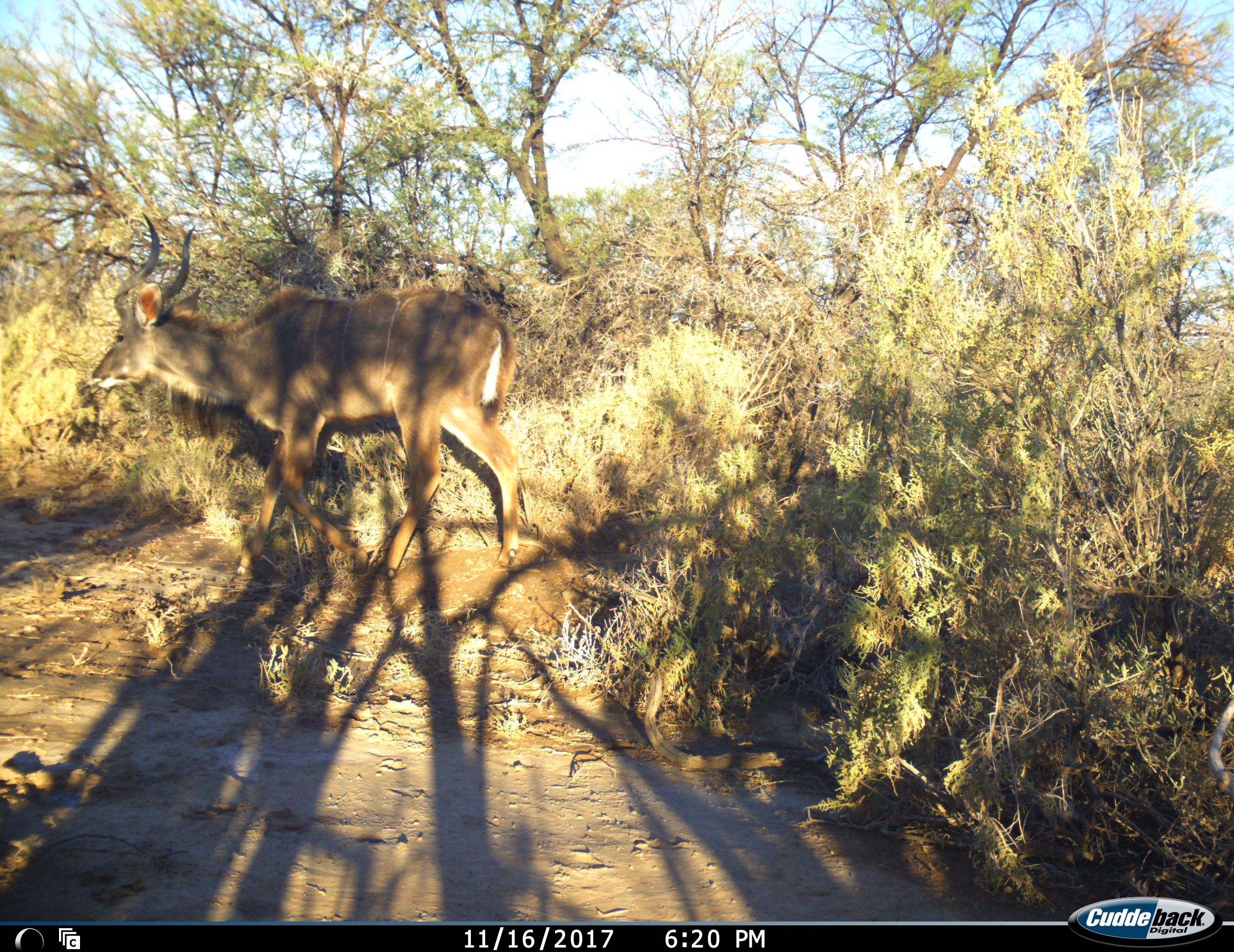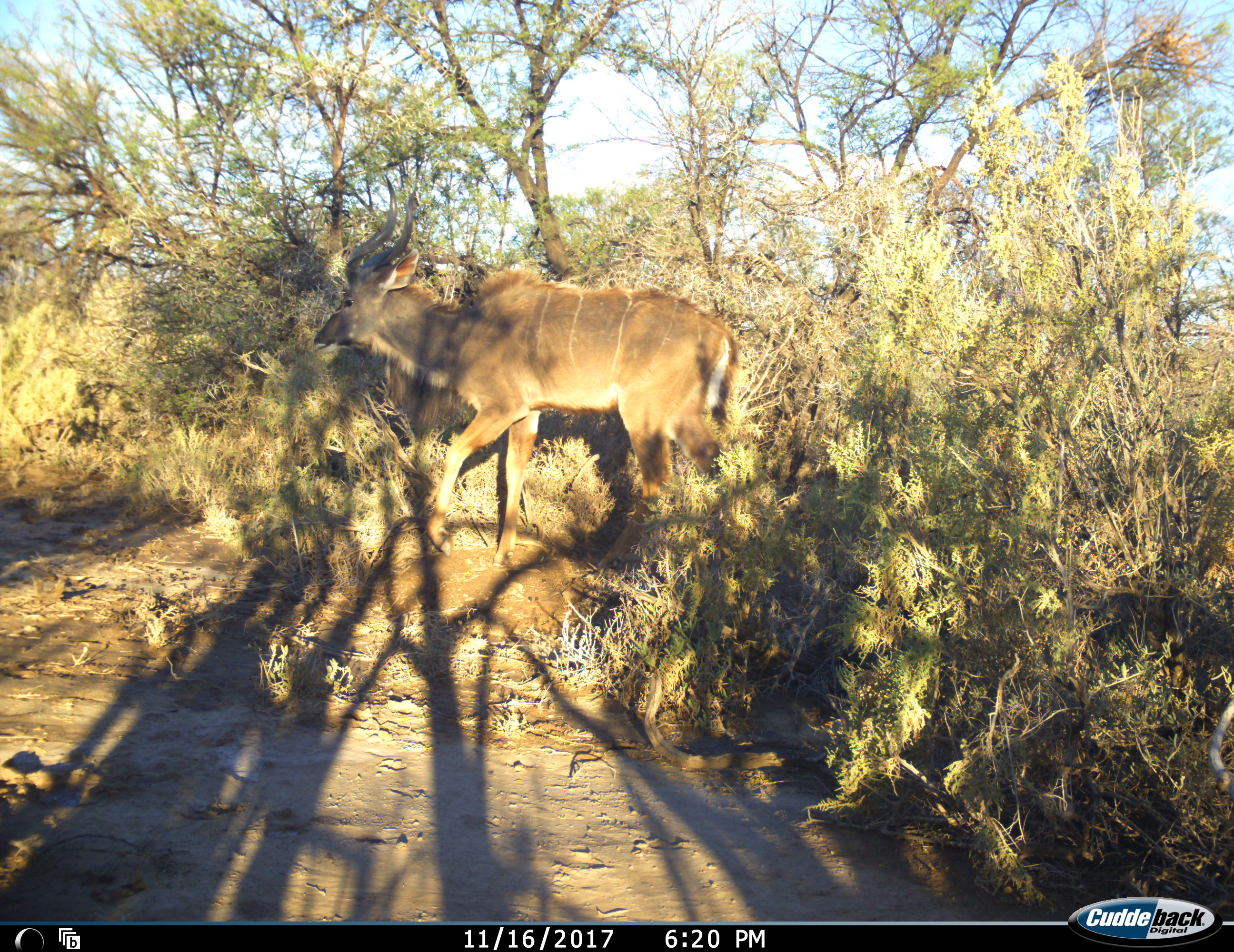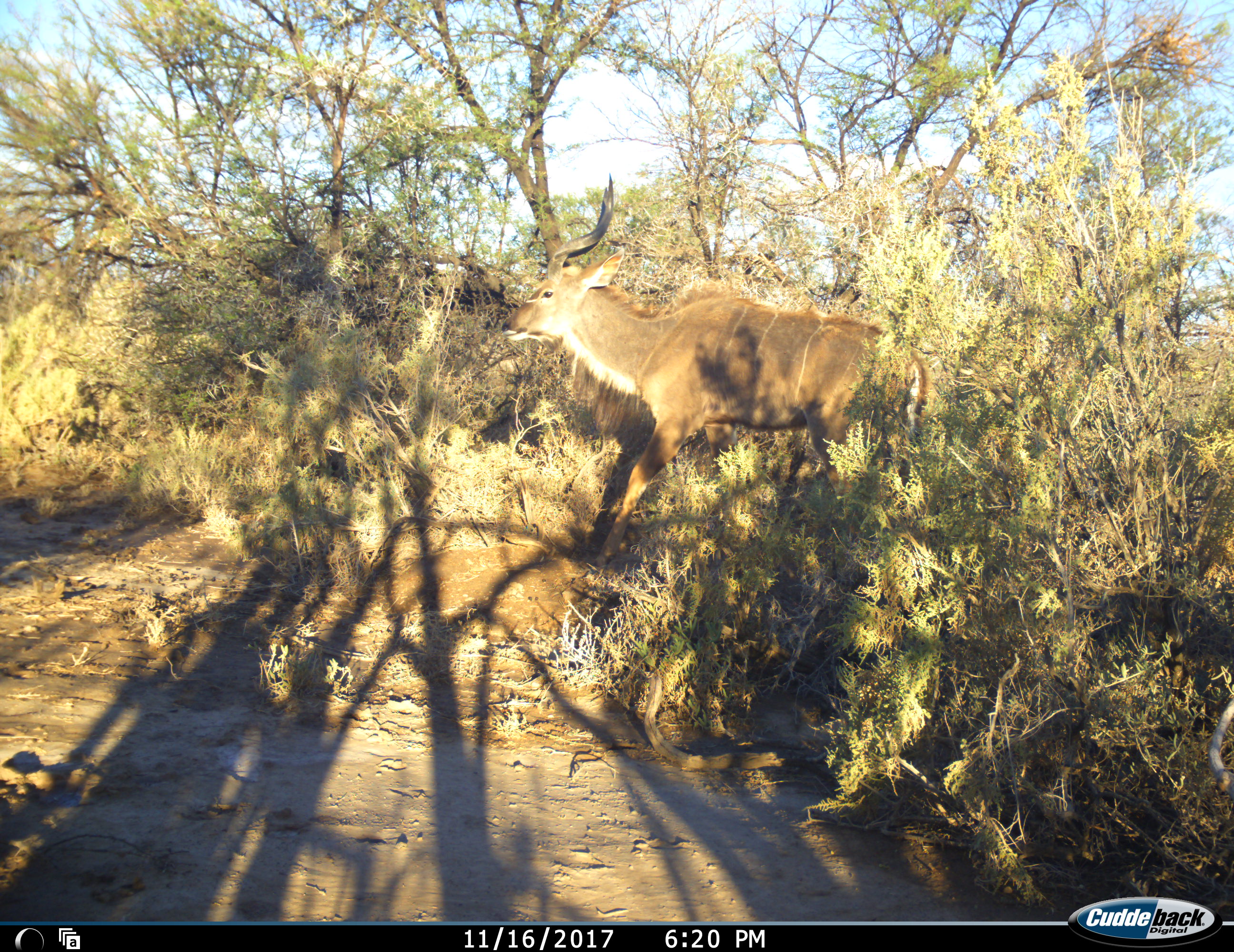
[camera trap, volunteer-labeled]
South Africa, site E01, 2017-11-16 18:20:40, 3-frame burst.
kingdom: Animalia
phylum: Chordata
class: Mammalia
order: Artiodactyla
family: Bovidae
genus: Tragelaphus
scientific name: Tragelaphus strepsiceros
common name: greater kudu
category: kudu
Kudu (greater kudu) (Tragelaphus strepsiceros), count 1. Behavior (volunteer vote fractions): standing 0%, resting 0%, moving 100%, interacting 0%. Young present (vote fraction): 10%. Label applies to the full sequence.